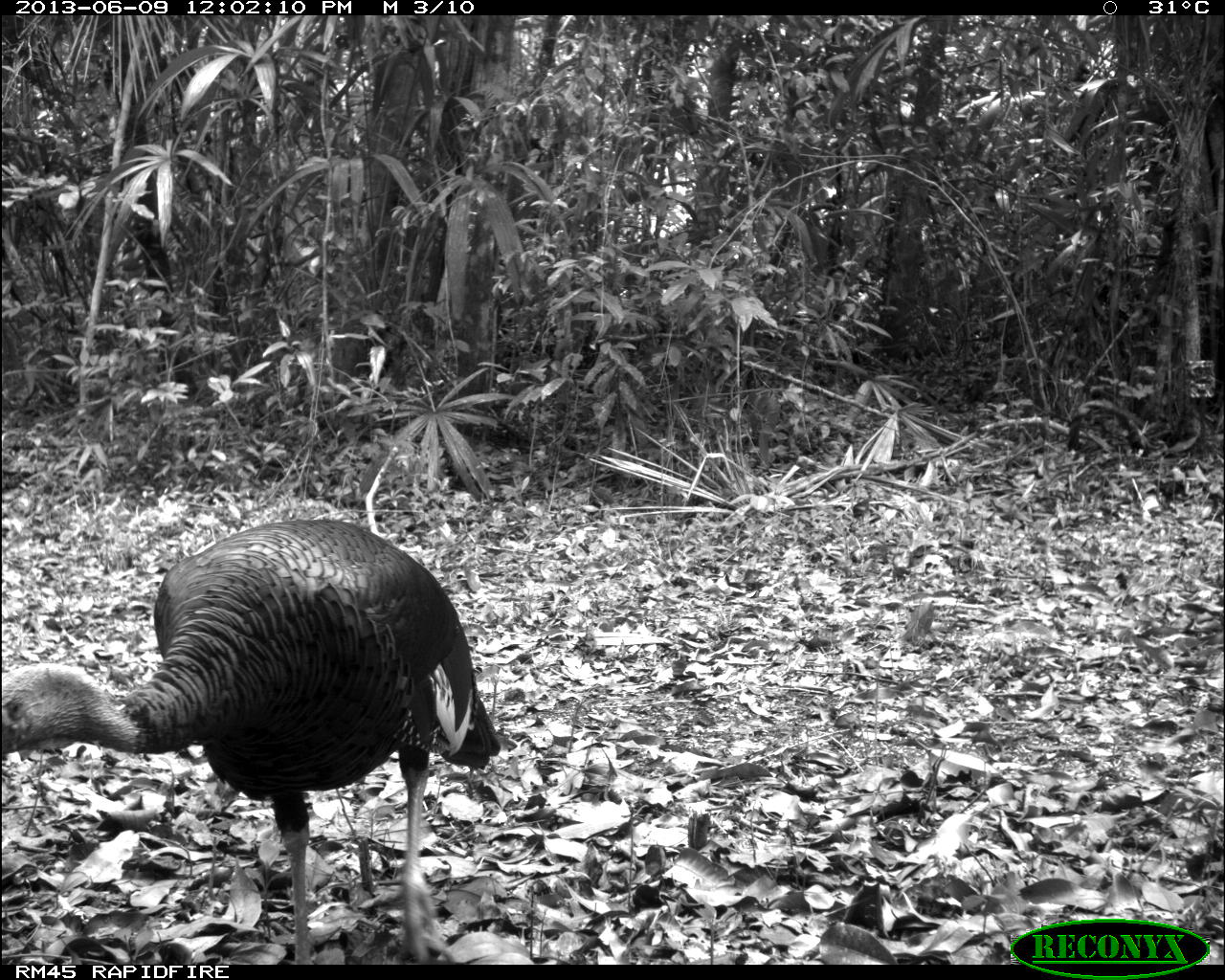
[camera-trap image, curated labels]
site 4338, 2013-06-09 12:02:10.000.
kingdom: Animalia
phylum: Chordata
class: Aves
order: Galliformes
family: Phasianidae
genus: Meleagris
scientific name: Meleagris ocellata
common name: ocellated turkey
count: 1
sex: male